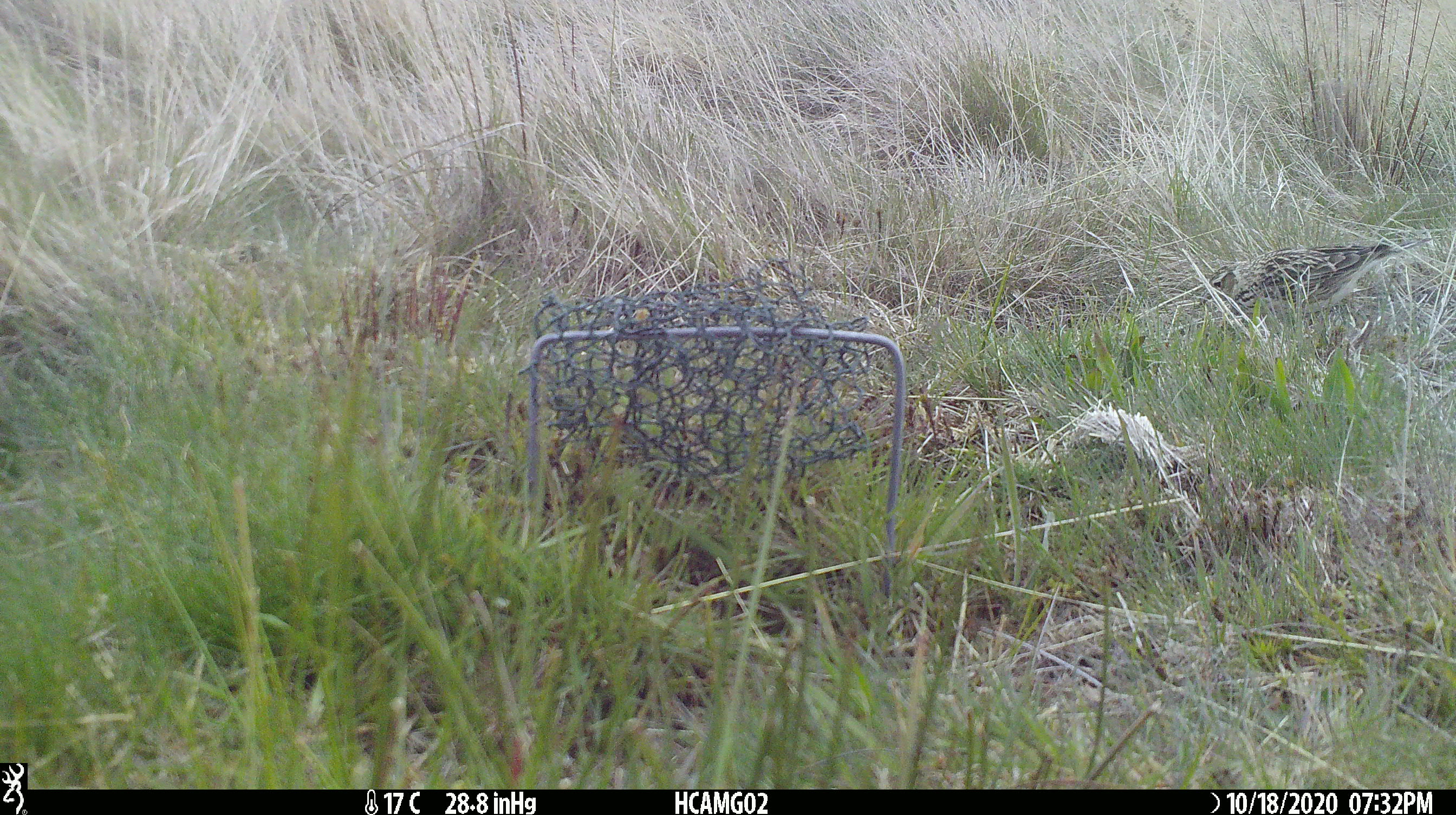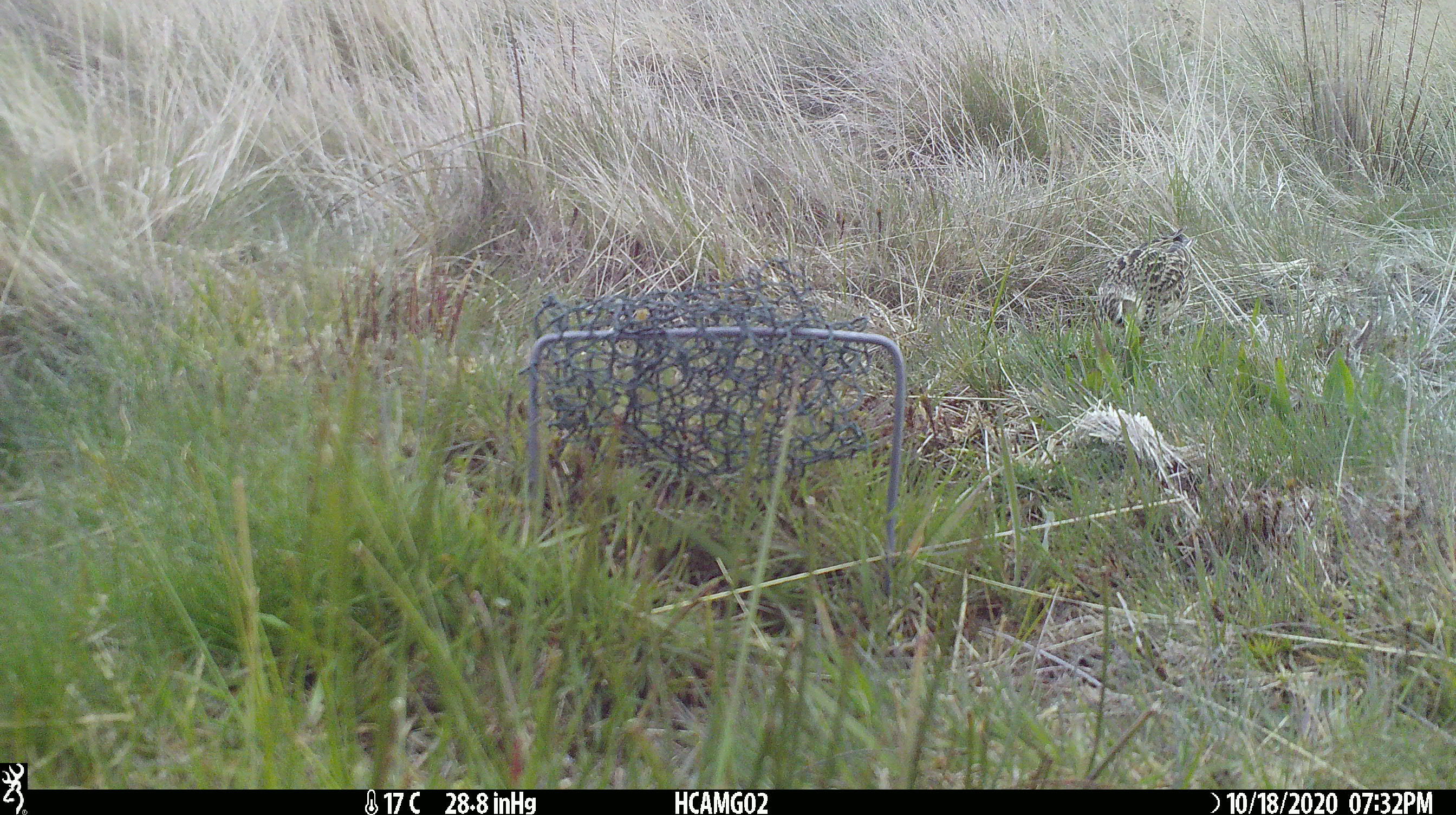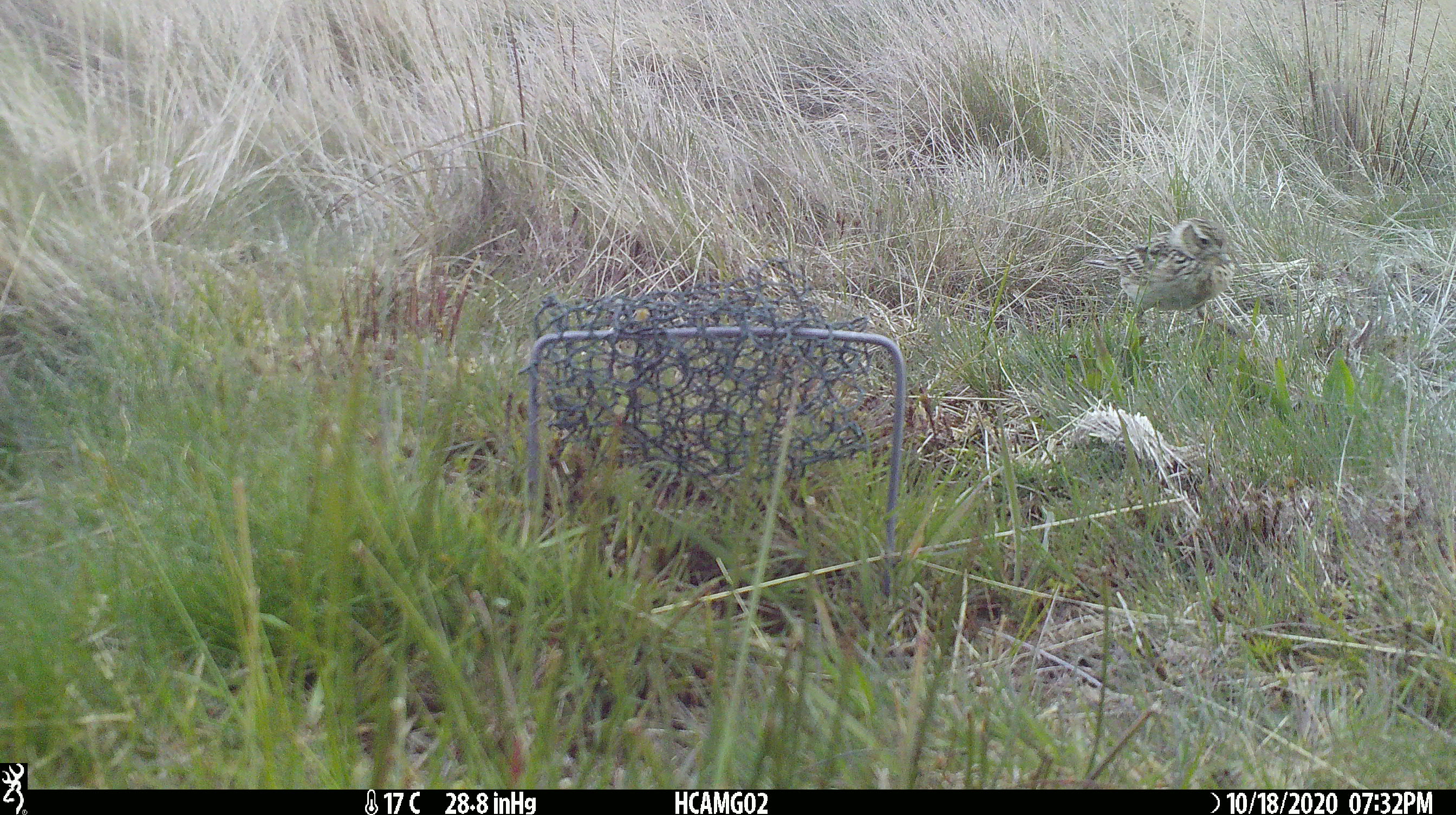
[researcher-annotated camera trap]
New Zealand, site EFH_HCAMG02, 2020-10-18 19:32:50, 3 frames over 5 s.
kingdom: Animalia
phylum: Chordata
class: Aves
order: Passeriformes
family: Motacillidae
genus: Anthus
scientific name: Anthus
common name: pipit